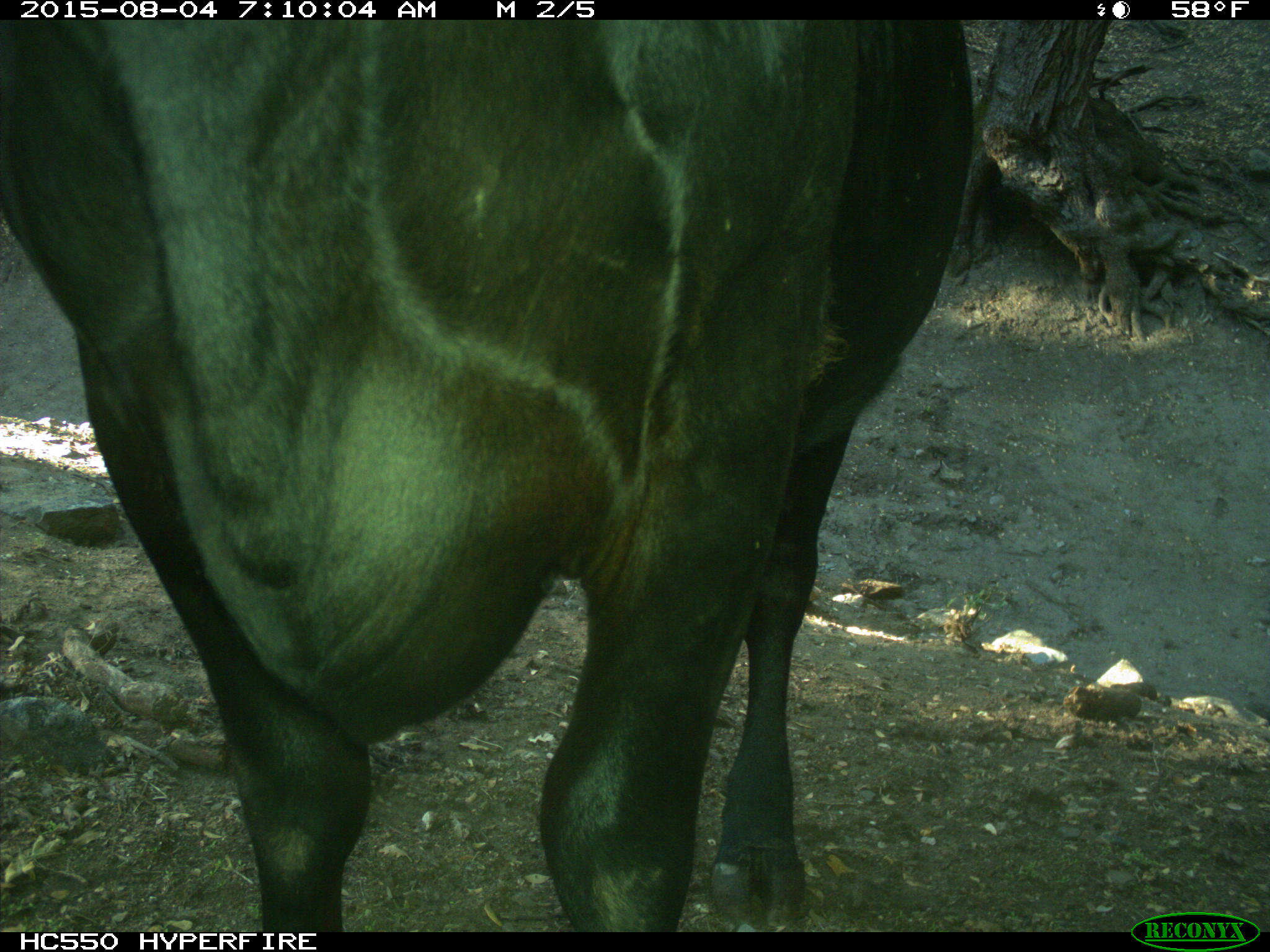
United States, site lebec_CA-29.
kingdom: Animalia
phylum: Chordata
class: Mammalia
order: Artiodactyla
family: Bovidae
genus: Bos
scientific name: Bos taurus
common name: domestic cow